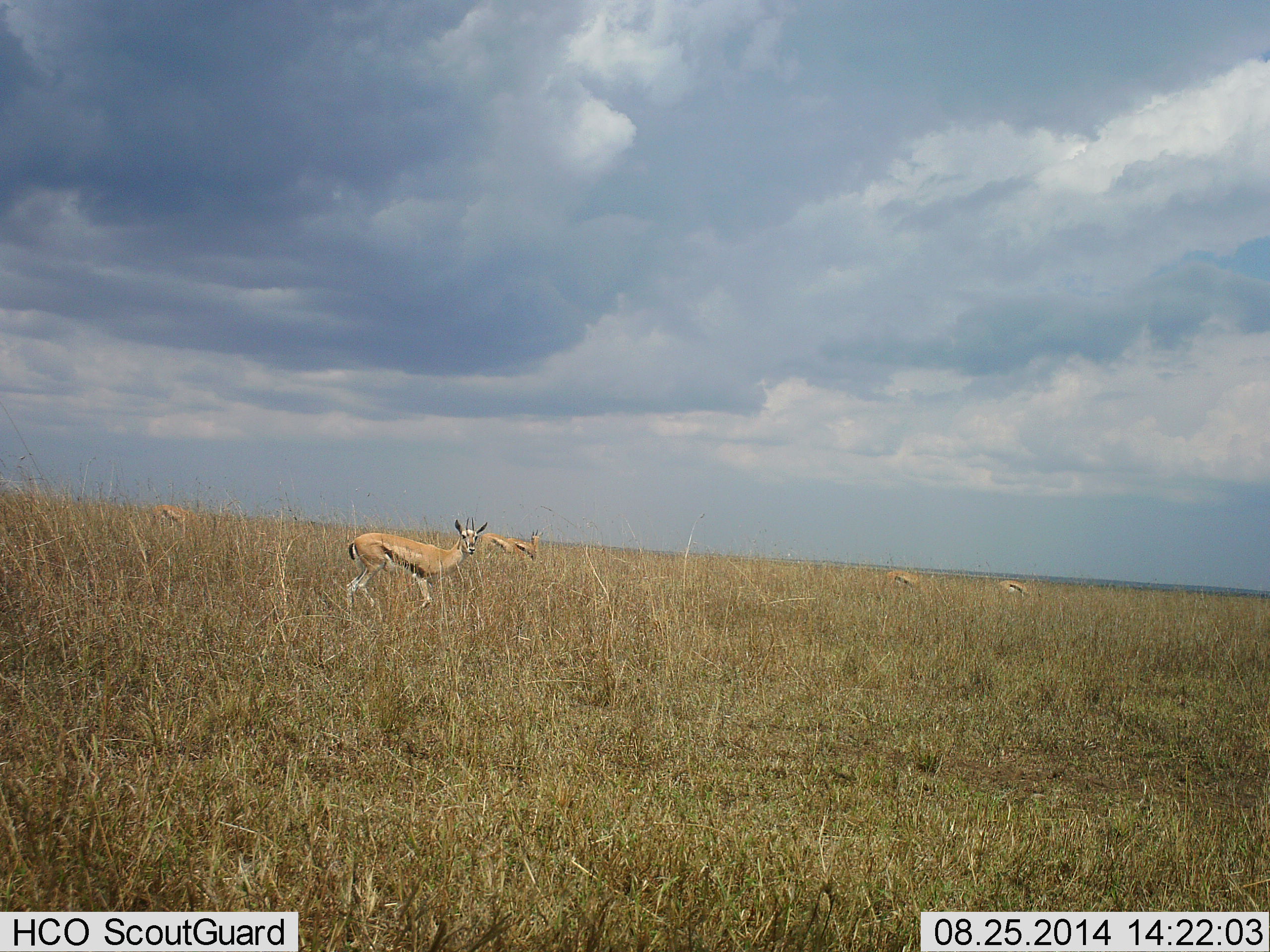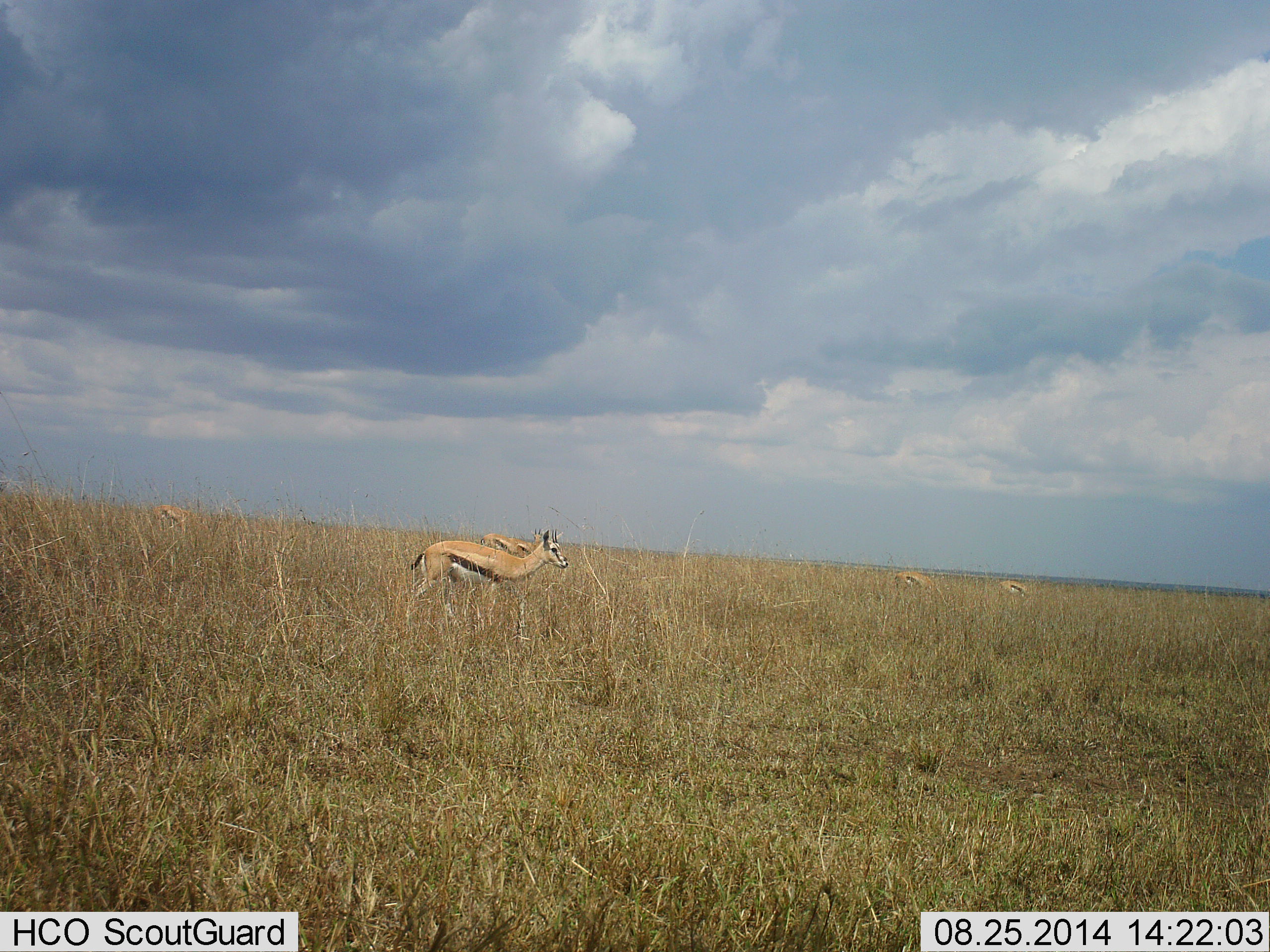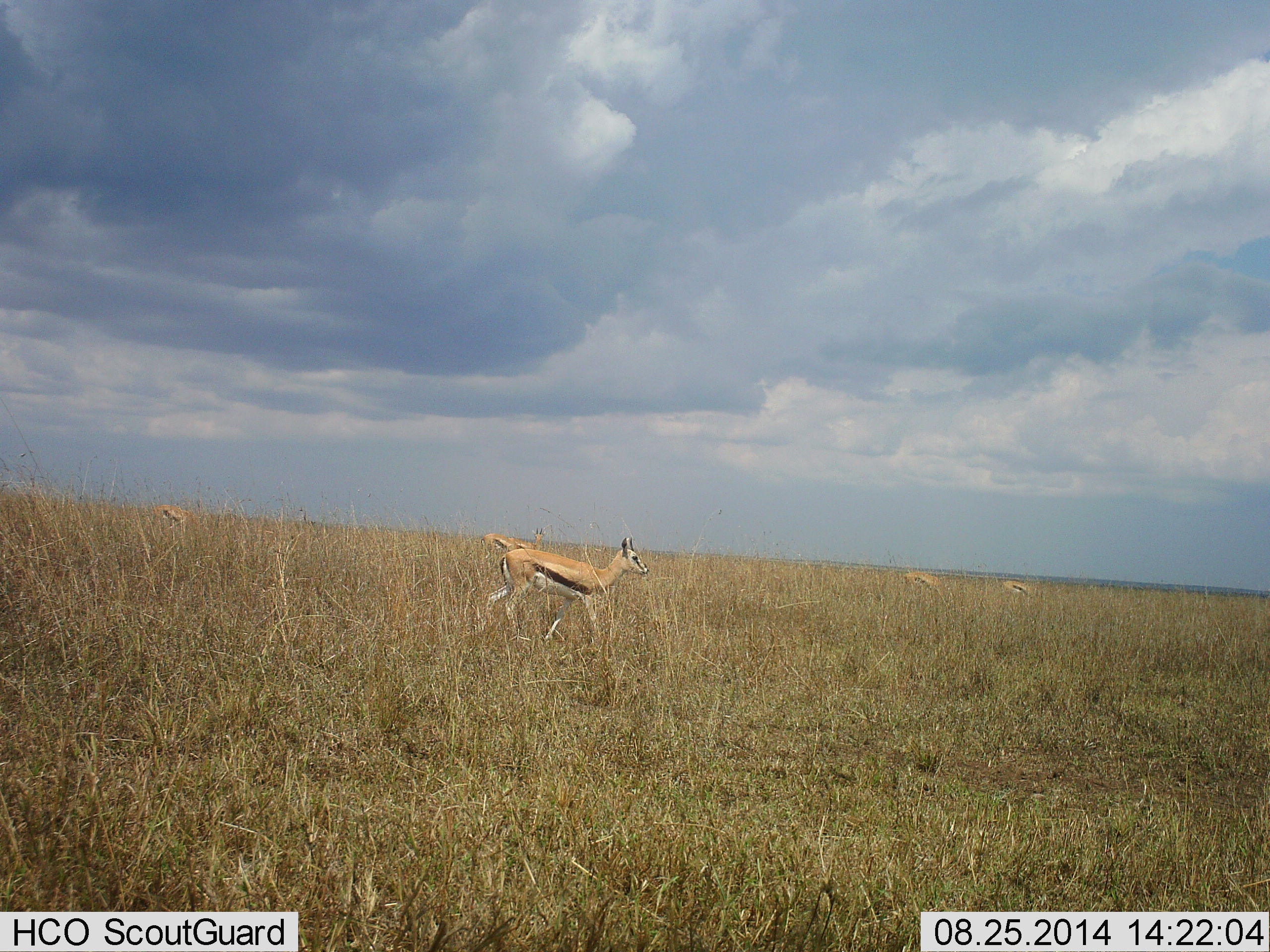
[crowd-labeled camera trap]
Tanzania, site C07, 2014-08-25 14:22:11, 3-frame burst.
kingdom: Animalia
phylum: Chordata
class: Mammalia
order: Artiodactyla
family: Bovidae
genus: Eudorcas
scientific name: Eudorcas thomsonii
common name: thomson's gazelle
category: gazellethomsons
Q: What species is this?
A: Gazellethomsons (thomson's gazelle) (Eudorcas thomsonii).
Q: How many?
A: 6.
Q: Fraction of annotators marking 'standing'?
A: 40%.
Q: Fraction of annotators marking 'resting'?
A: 0%.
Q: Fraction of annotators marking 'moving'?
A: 70%.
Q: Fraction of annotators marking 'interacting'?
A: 0%.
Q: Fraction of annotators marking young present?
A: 0%.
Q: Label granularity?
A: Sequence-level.